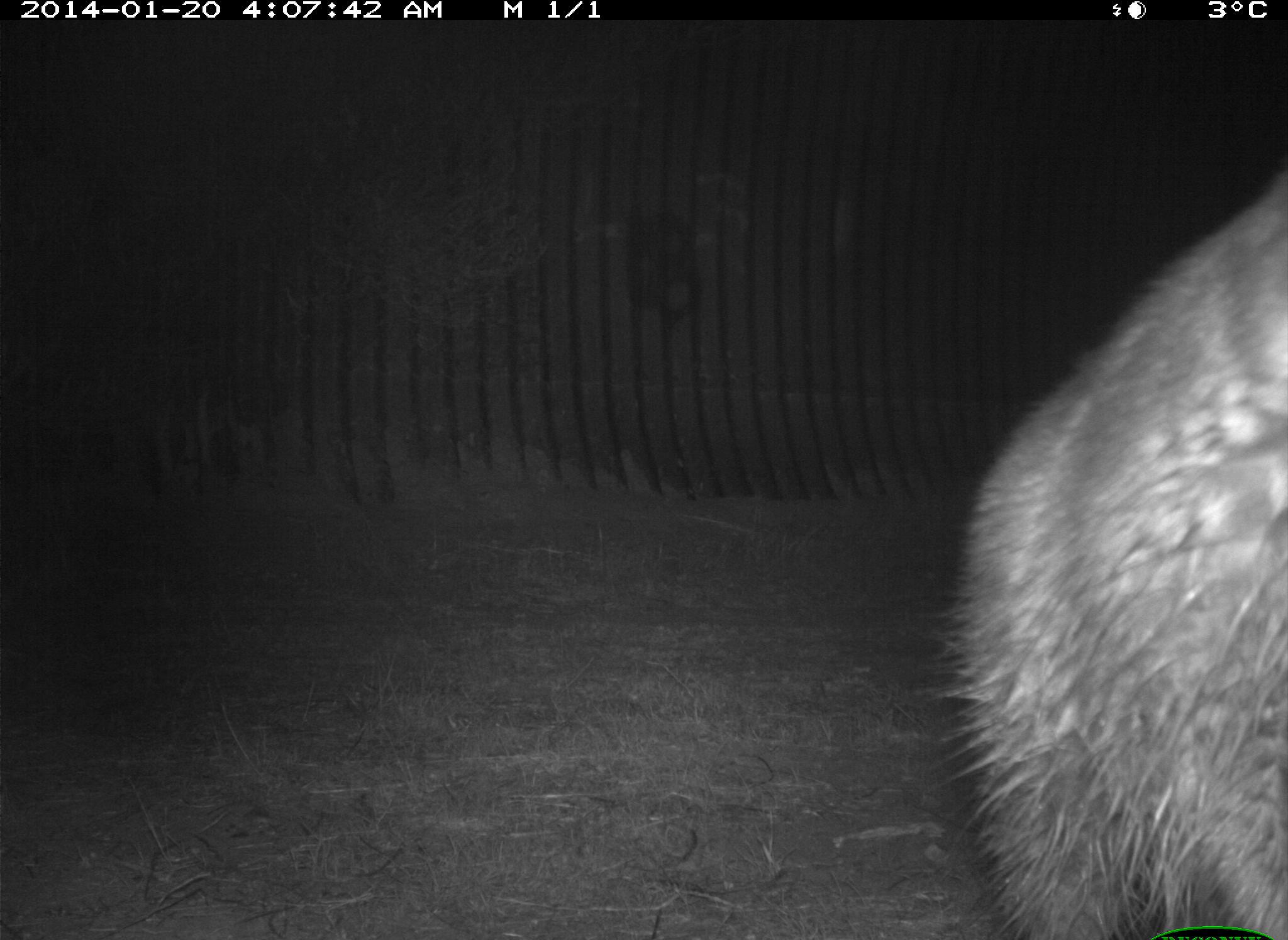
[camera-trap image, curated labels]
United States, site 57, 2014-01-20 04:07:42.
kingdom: Animalia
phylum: Chordata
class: Mammalia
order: Carnivora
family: Procyonidae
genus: Procyon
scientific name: Procyon lotor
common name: raccoon